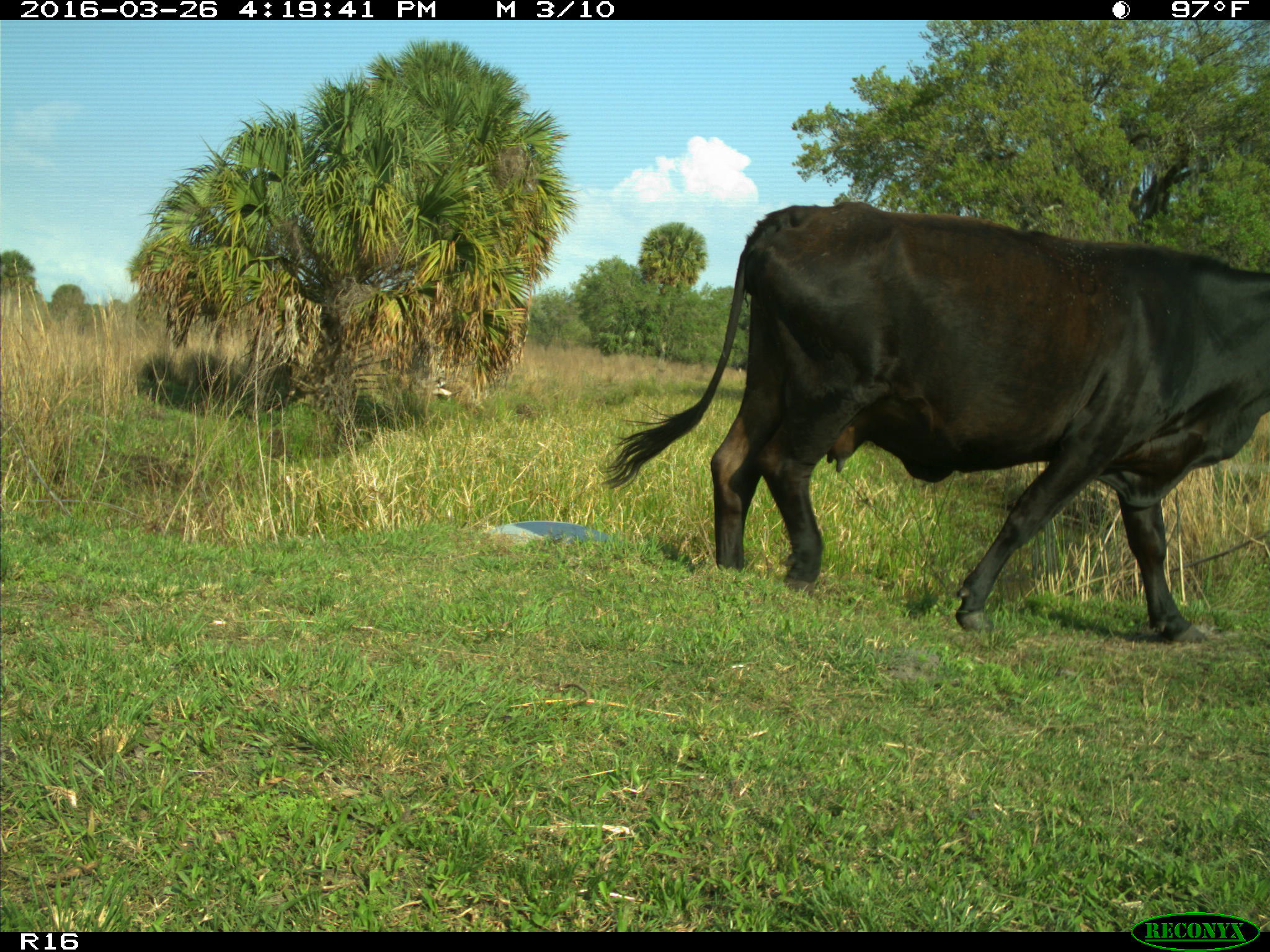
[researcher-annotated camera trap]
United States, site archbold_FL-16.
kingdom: Animalia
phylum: Chordata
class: Mammalia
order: Artiodactyla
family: Bovidae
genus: Bos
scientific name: Bos taurus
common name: domestic cow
Bos taurus (domestic cow).